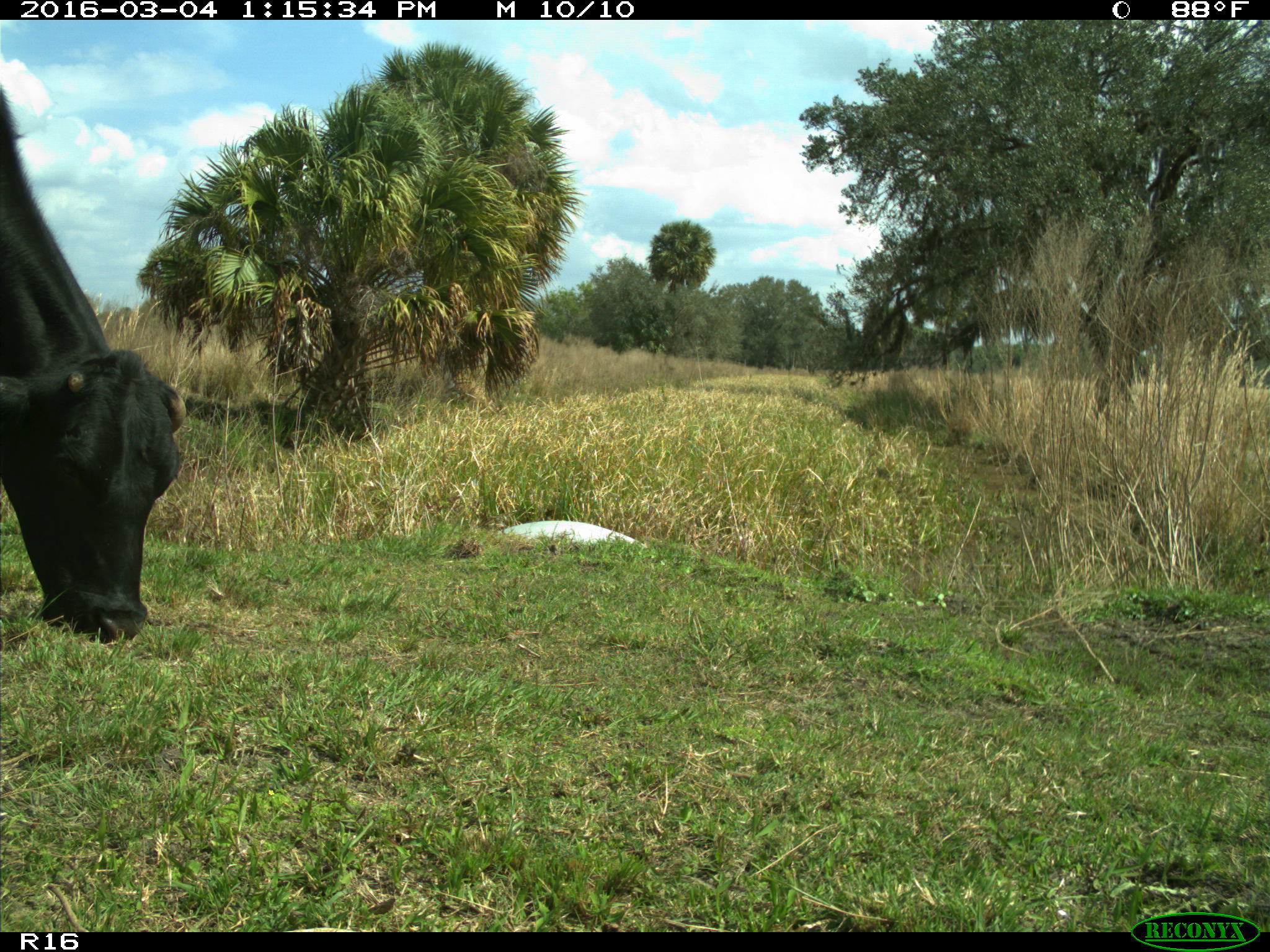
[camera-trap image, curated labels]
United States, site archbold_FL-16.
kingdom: Animalia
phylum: Chordata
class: Mammalia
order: Artiodactyla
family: Bovidae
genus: Bos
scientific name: Bos taurus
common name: domestic cow